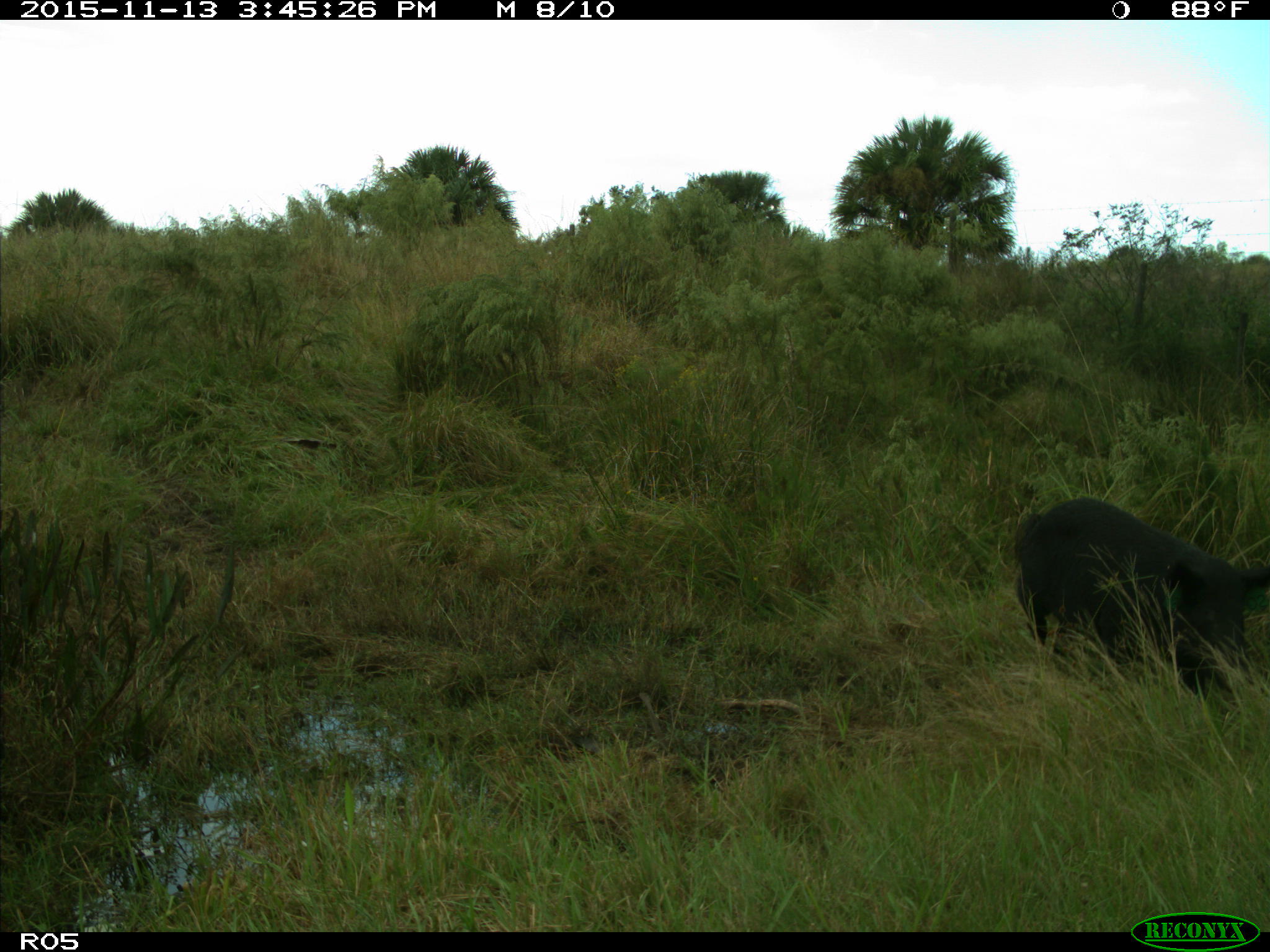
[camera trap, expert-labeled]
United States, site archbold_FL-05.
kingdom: Animalia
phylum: Chordata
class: Mammalia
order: Artiodactyla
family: Suidae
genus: Sus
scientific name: Sus scrofa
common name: wild boar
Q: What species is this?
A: Sus scrofa (wild boar).